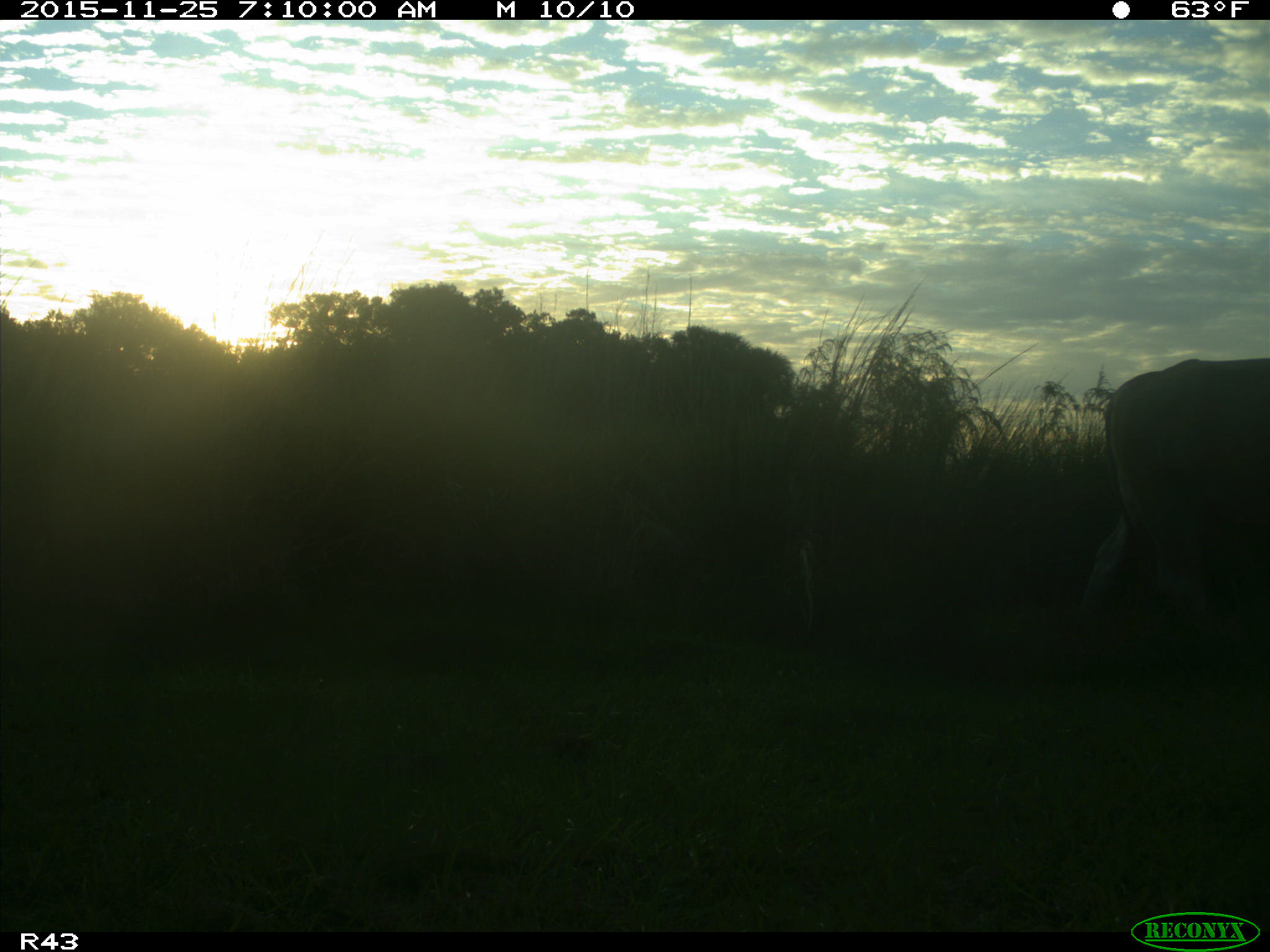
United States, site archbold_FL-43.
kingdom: Animalia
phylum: Chordata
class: Mammalia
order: Artiodactyla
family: Bovidae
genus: Bos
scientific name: Bos taurus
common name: domestic cow